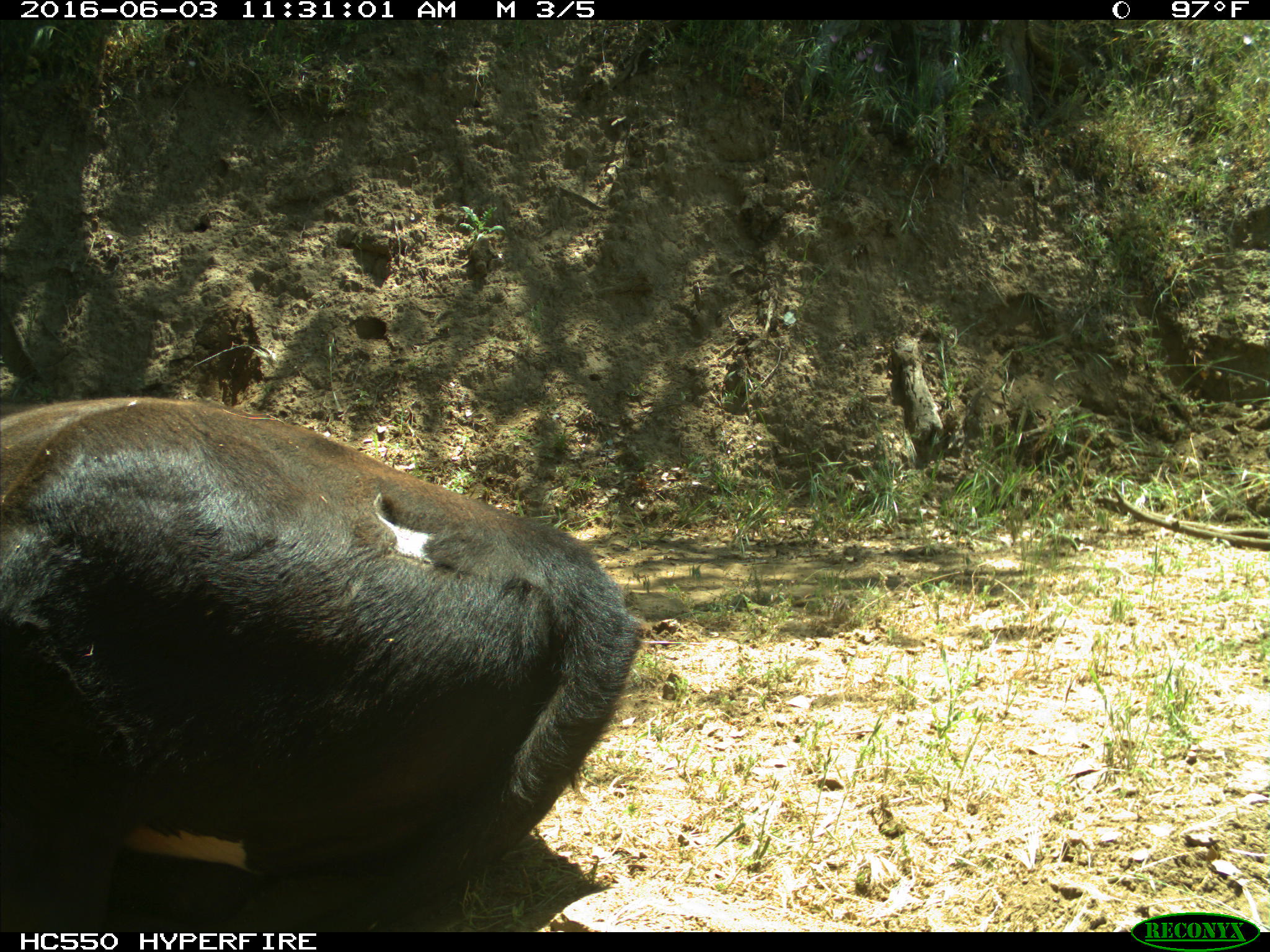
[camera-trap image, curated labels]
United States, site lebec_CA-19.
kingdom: Animalia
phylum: Chordata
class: Mammalia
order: Artiodactyla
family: Bovidae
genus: Bos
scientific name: Bos taurus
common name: domestic cow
Bos taurus (domestic cow).